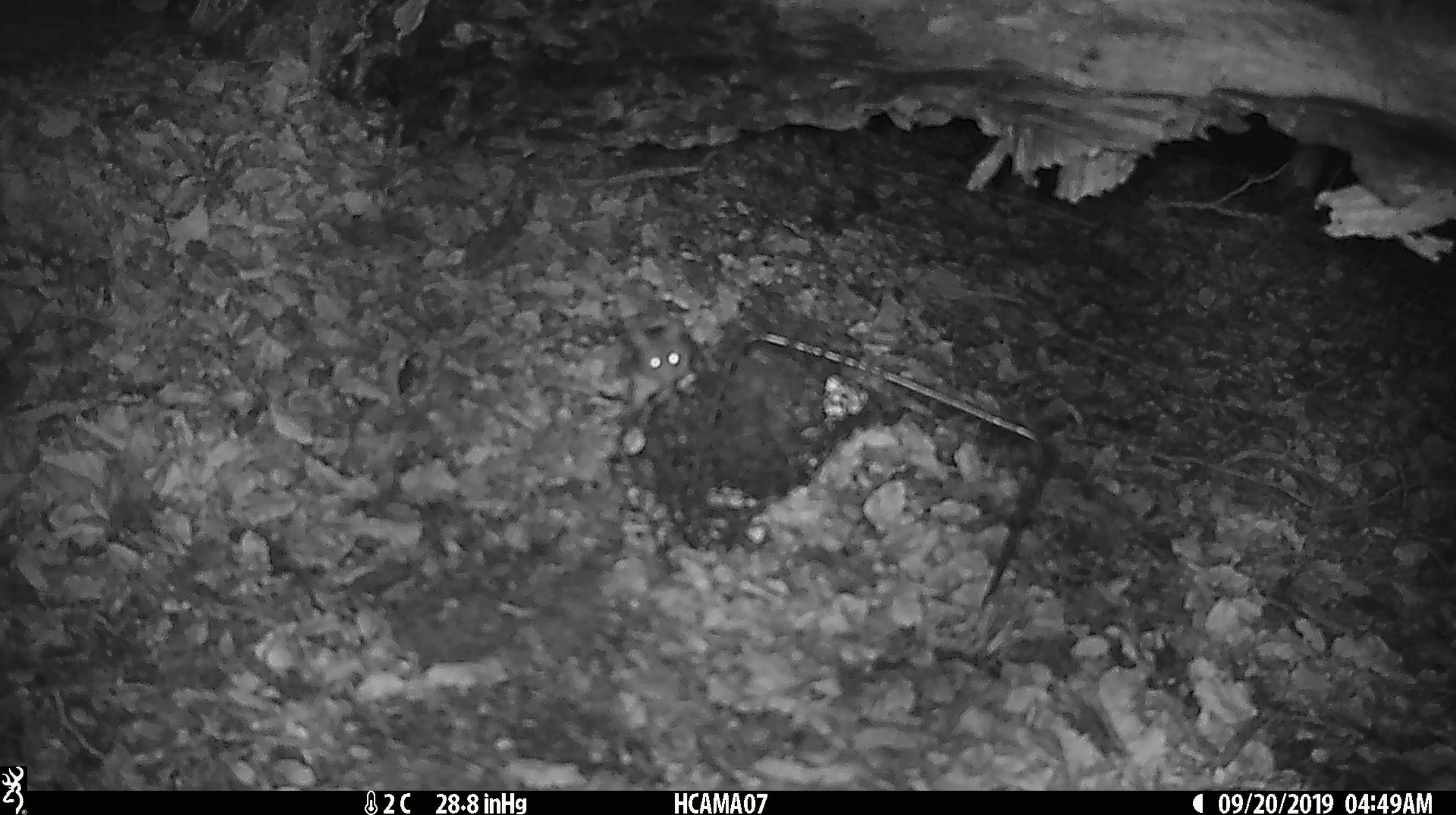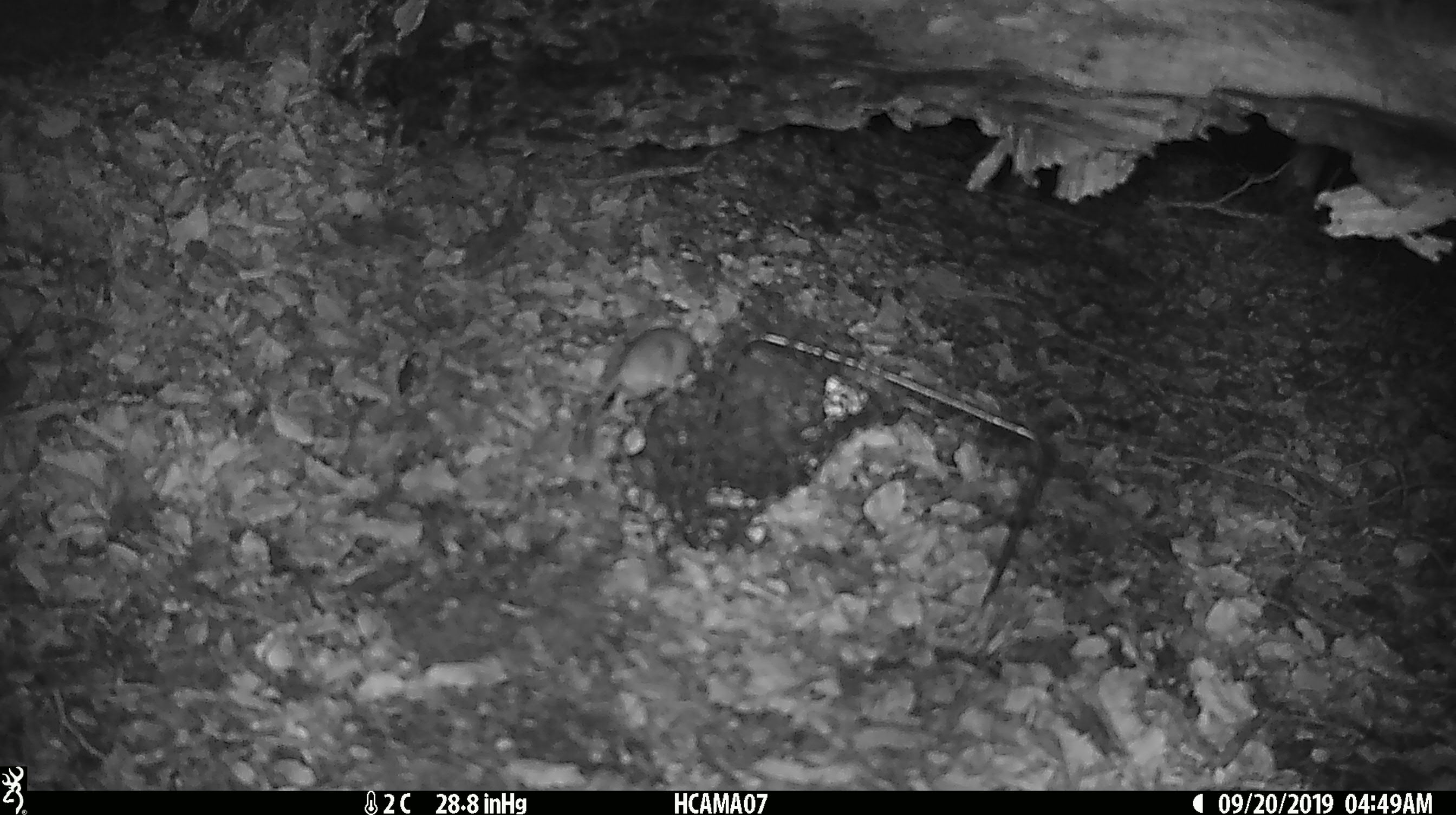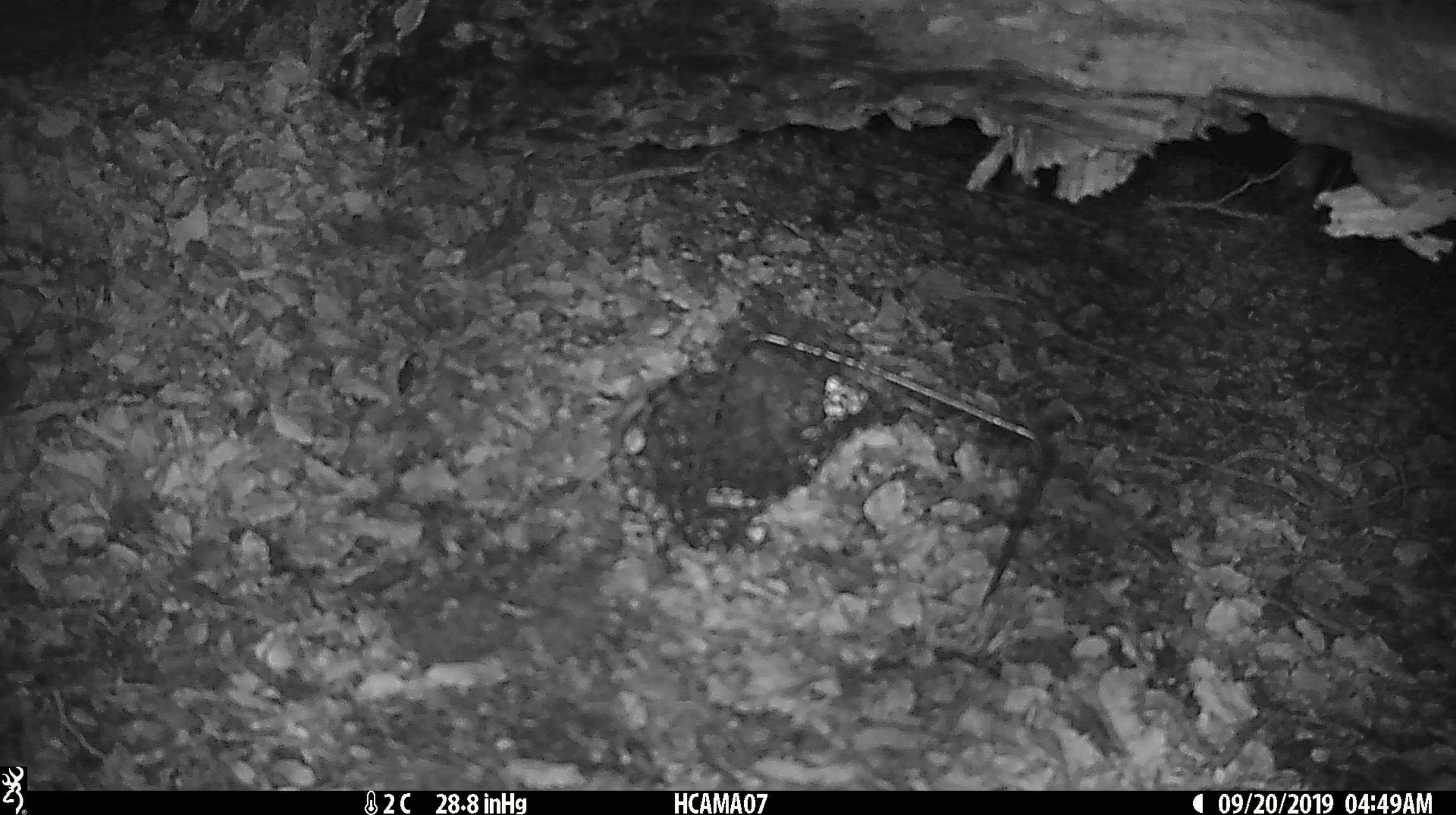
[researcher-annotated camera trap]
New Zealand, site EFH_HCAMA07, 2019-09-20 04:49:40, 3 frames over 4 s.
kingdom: Animalia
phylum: Chordata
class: Mammalia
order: Rodentia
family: Muridae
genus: Mus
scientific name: Mus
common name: mouse